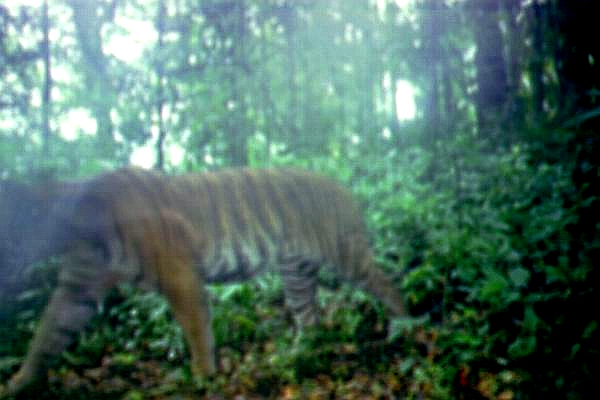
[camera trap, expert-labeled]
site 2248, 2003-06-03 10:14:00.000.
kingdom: Animalia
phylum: Chordata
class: Mammalia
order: Carnivora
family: Felidae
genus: Panthera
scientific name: Panthera tigris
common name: tiger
Panthera tigris (tiger), count 1.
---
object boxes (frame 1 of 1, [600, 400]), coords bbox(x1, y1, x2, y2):
panthera tigris: bbox(0, 166, 414, 400)